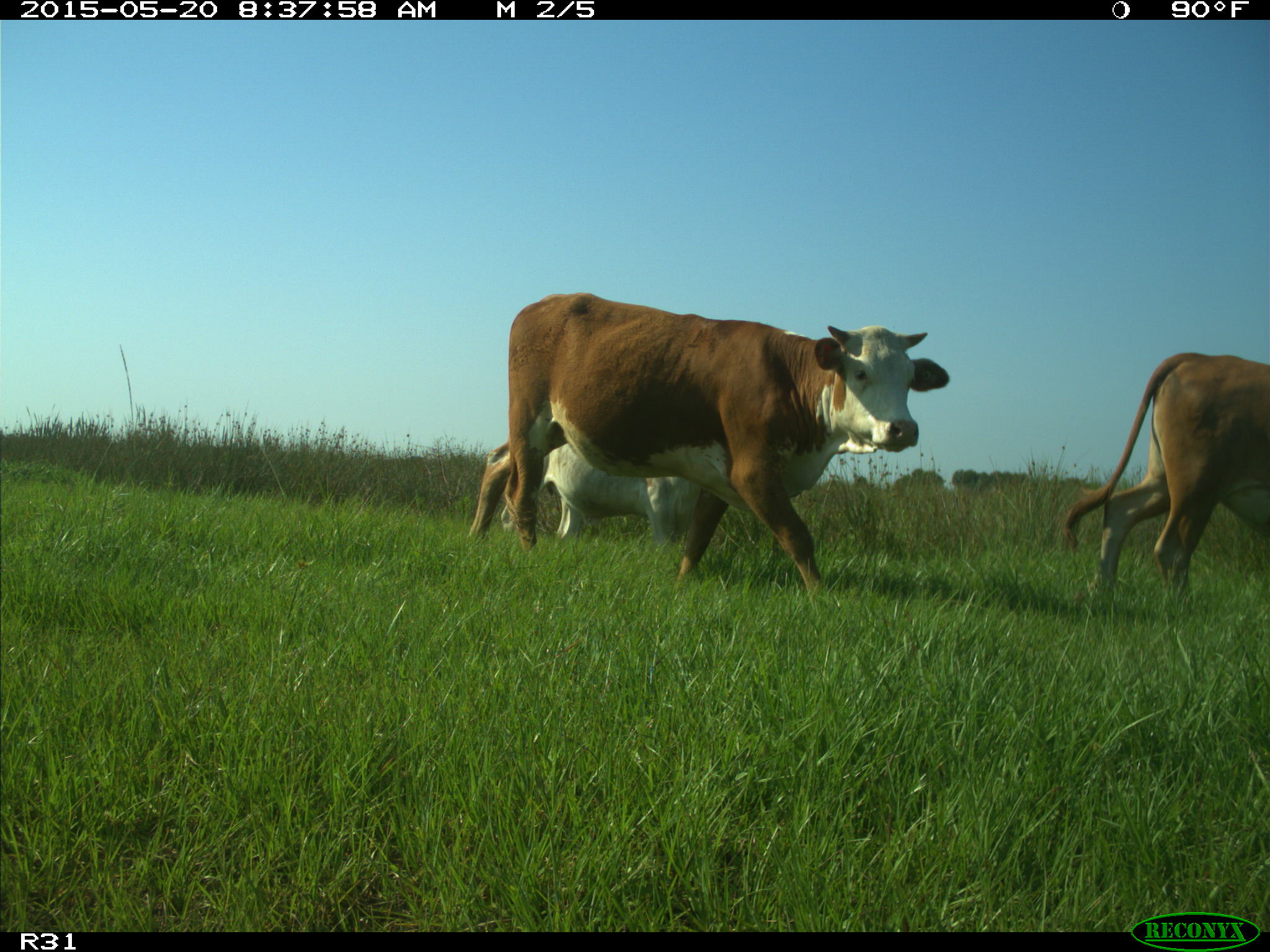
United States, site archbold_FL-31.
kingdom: Animalia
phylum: Chordata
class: Mammalia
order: Artiodactyla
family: Bovidae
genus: Bos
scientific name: Bos taurus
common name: domestic cow